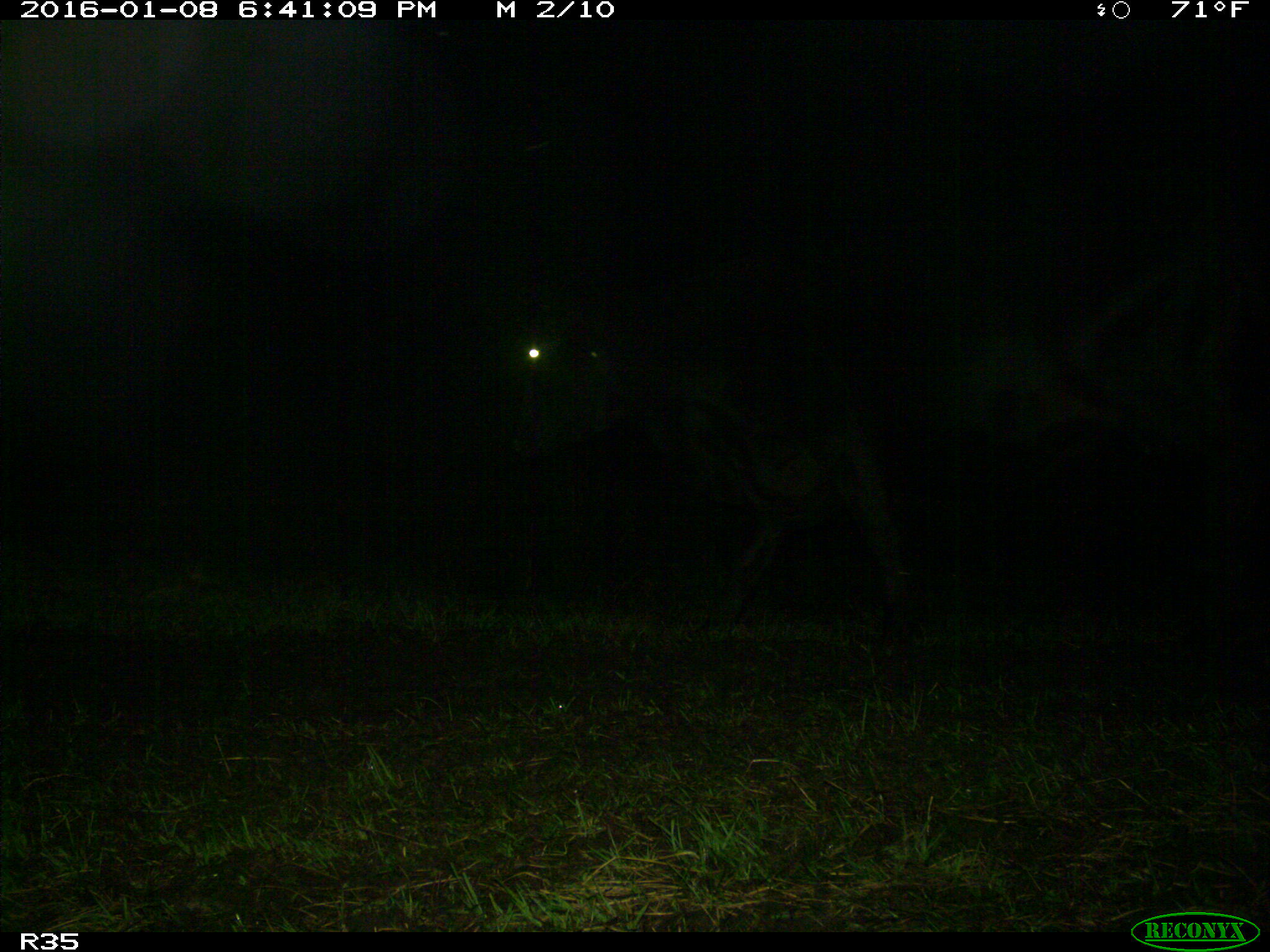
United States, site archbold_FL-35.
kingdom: Animalia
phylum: Chordata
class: Mammalia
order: Artiodactyla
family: Bovidae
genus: Bos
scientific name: Bos taurus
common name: domestic cow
Bos taurus (domestic cow).